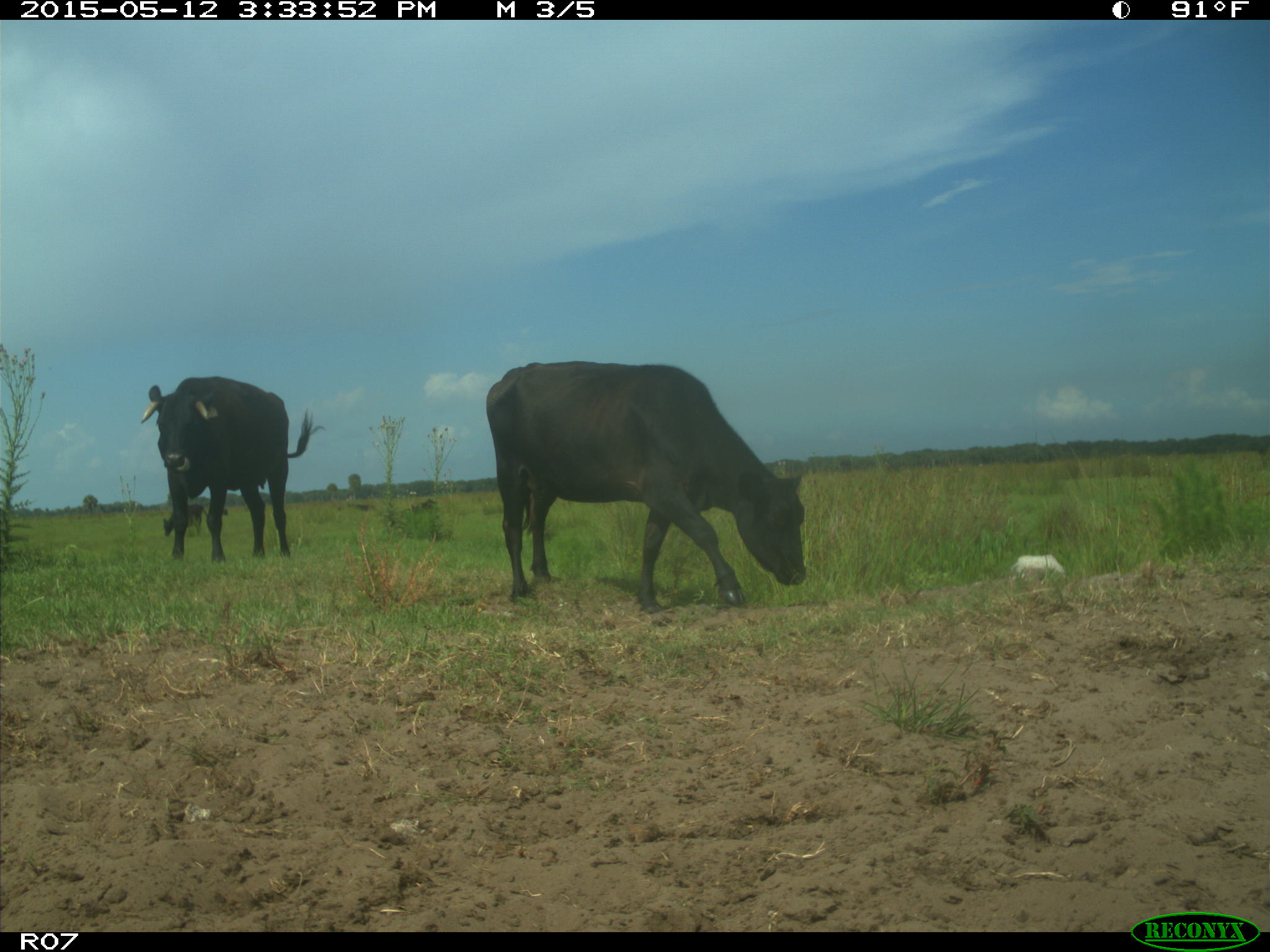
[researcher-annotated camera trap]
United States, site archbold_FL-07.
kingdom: Animalia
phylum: Chordata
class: Mammalia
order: Artiodactyla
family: Bovidae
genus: Bos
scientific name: Bos taurus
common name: domestic cow